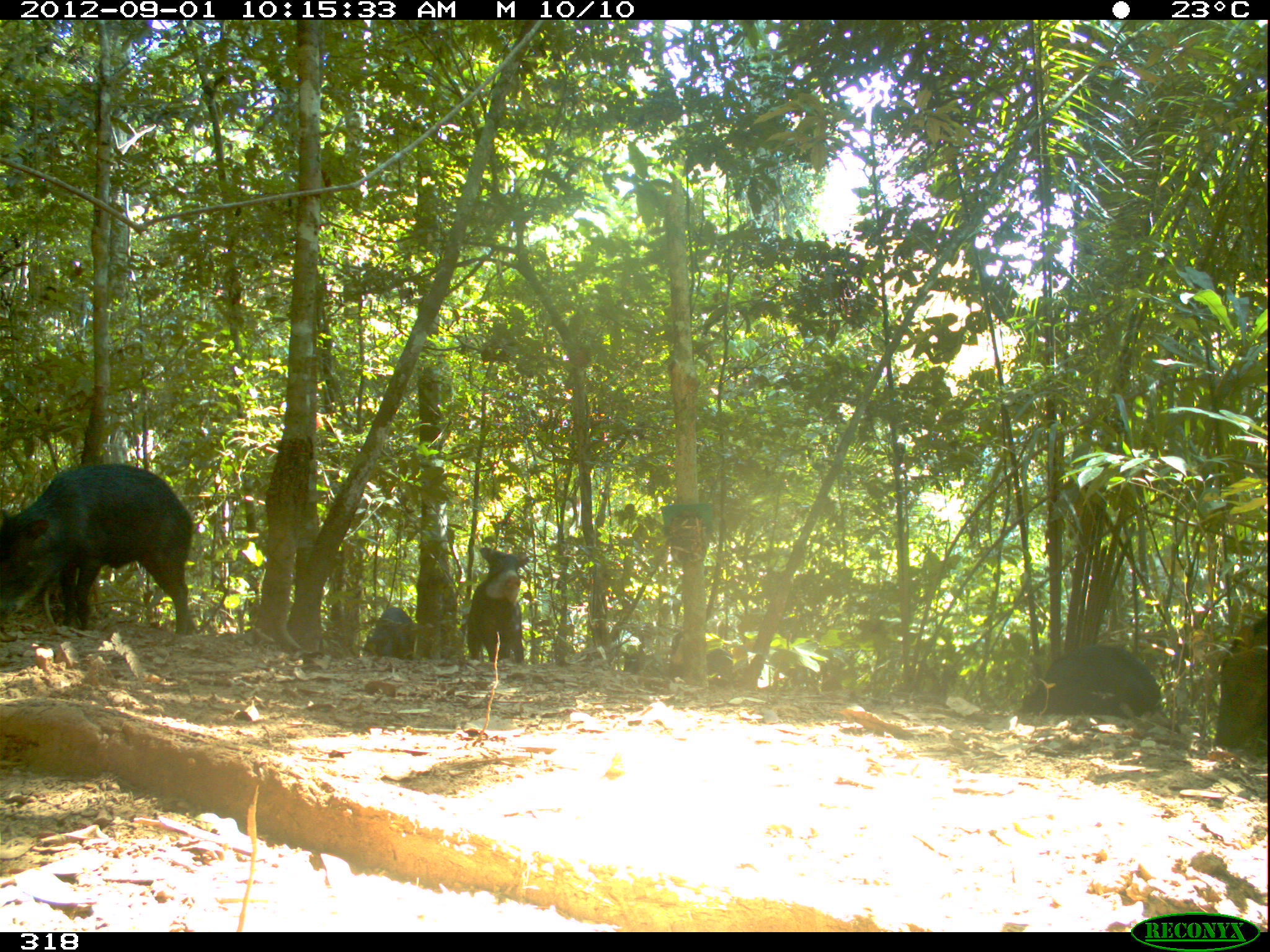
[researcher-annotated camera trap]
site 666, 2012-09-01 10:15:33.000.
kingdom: Animalia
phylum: Chordata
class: Mammalia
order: Artiodactyla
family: Tayassuidae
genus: Tayassu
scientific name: Tayassu pecari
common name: white-lipped peccary